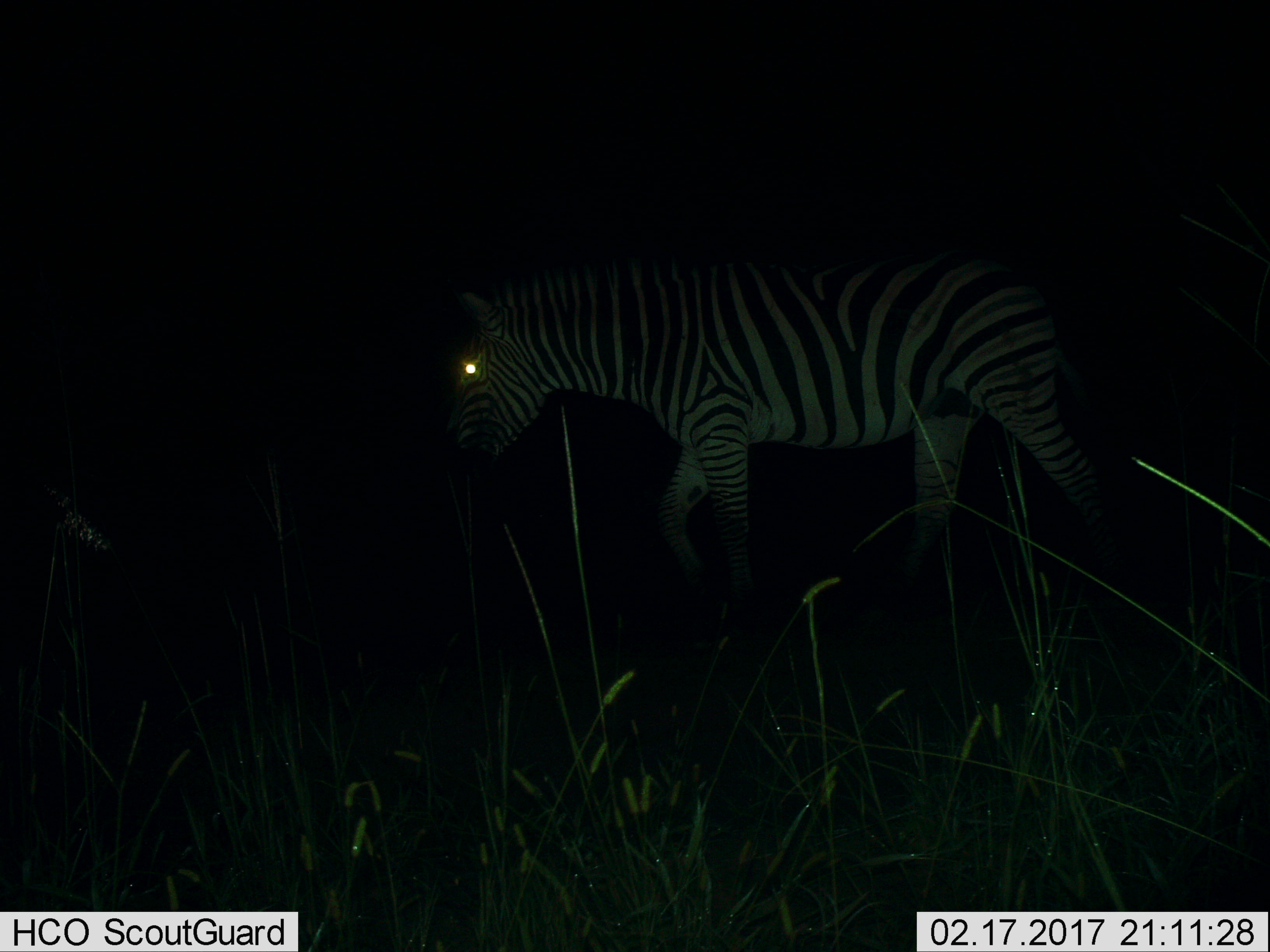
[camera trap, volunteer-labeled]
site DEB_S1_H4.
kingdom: Animalia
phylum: Chordata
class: Mammalia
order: Perissodactyla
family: Equidae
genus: Equus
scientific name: Equus quagga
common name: plains zebra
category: zebraplains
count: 1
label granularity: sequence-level